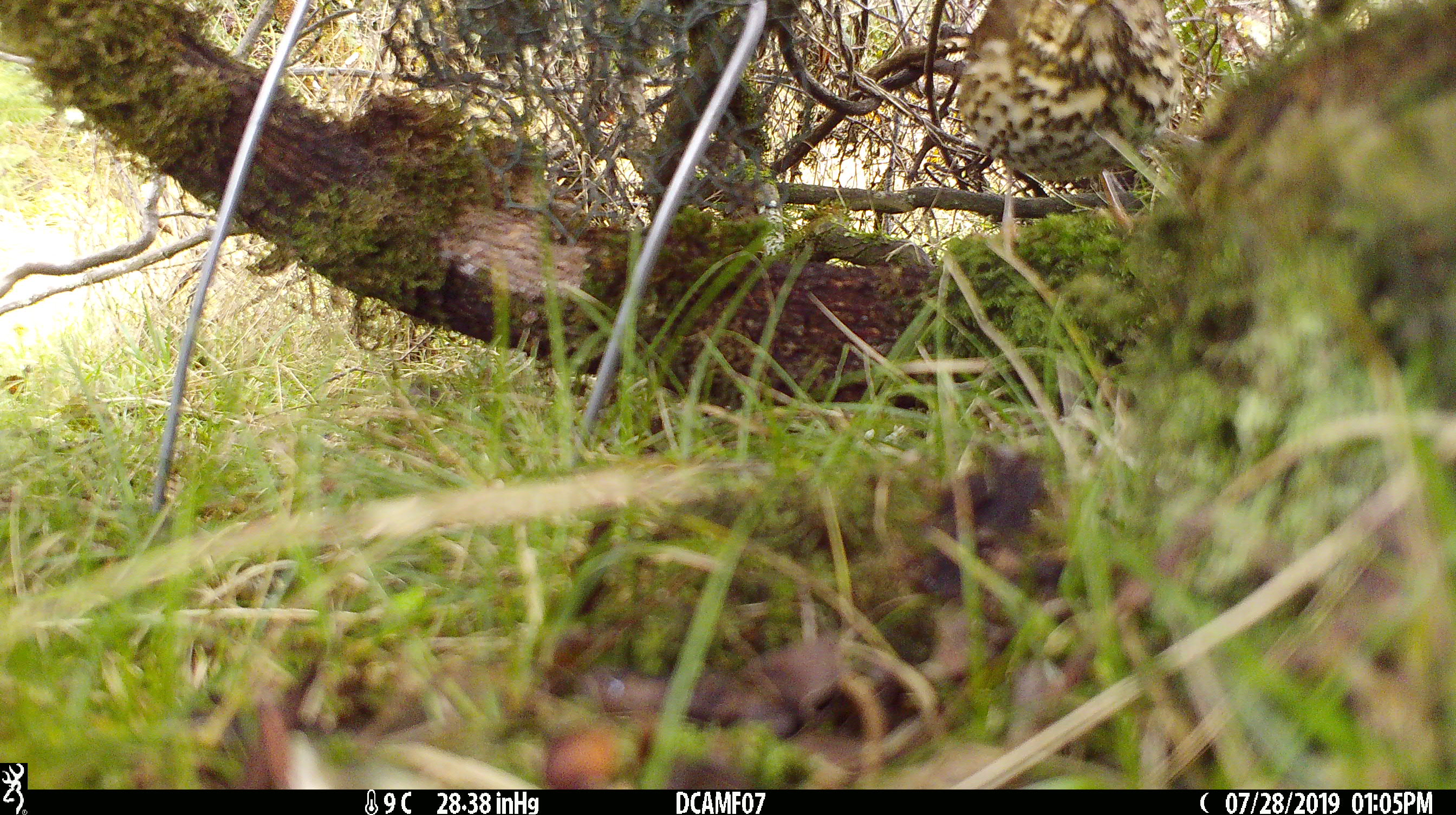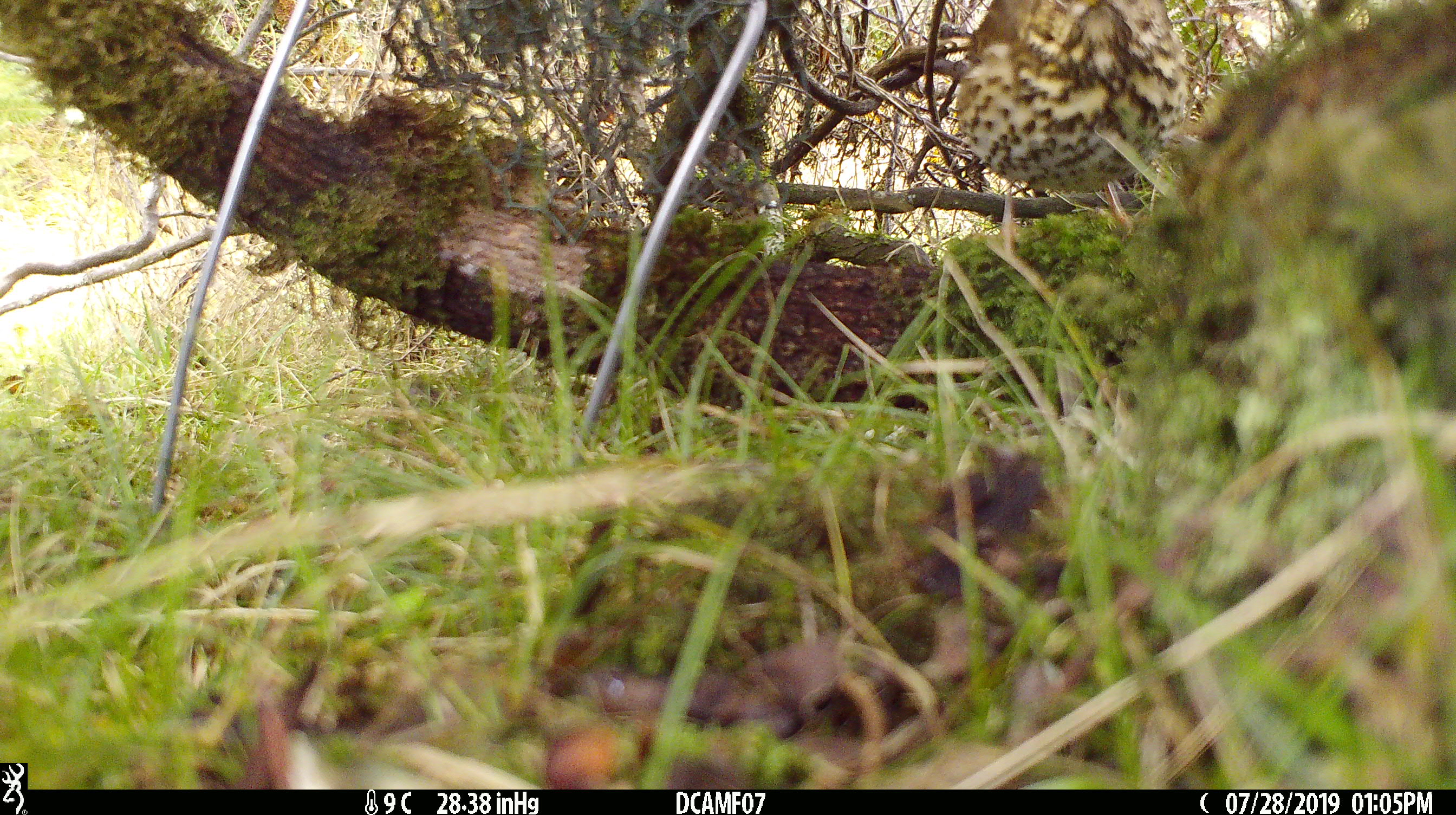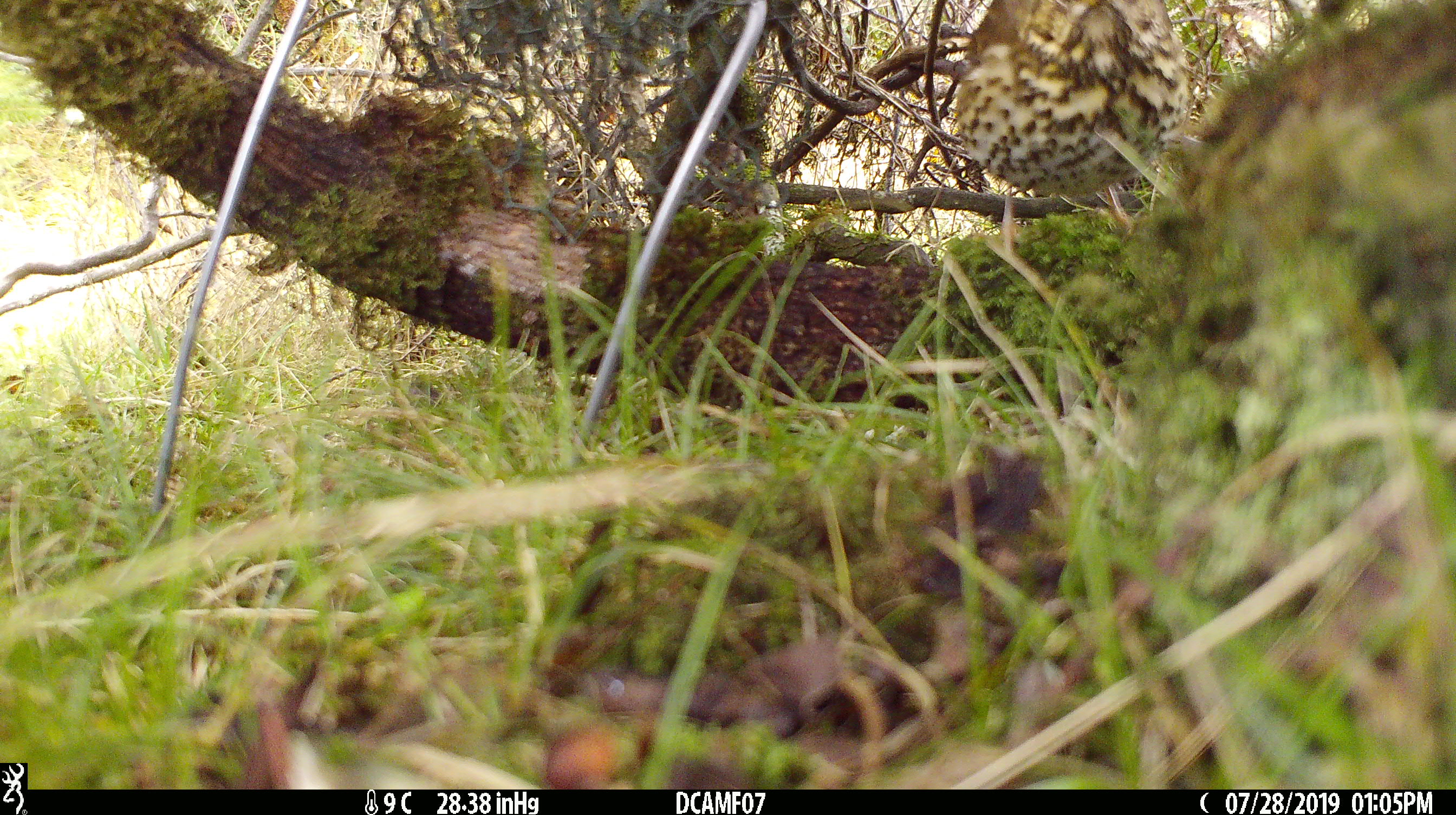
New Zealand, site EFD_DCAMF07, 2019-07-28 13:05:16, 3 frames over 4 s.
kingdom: Animalia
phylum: Chordata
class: Aves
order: Passeriformes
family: Turdidae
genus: Turdus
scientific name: Turdus philomelos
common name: song thrush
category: thrush